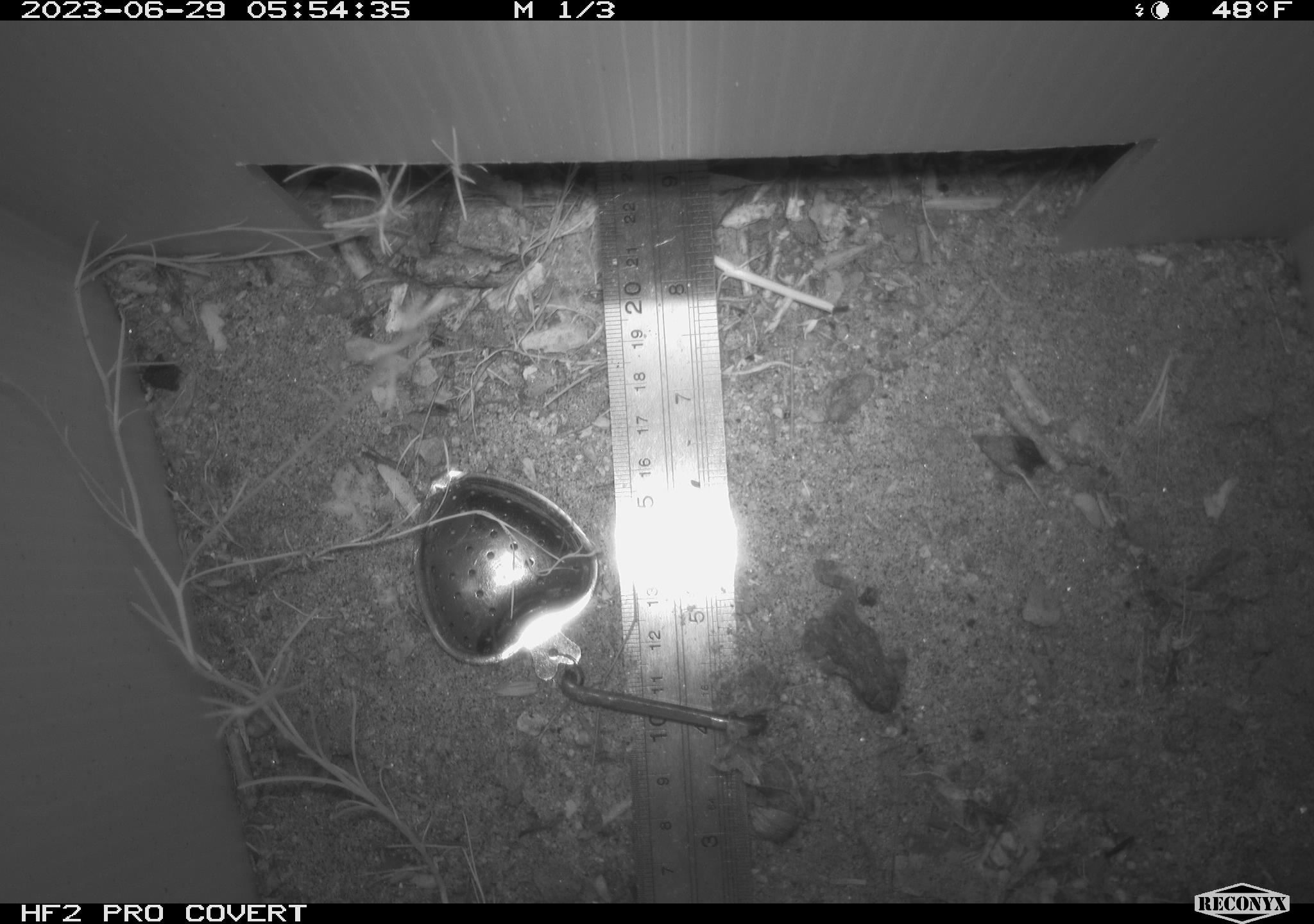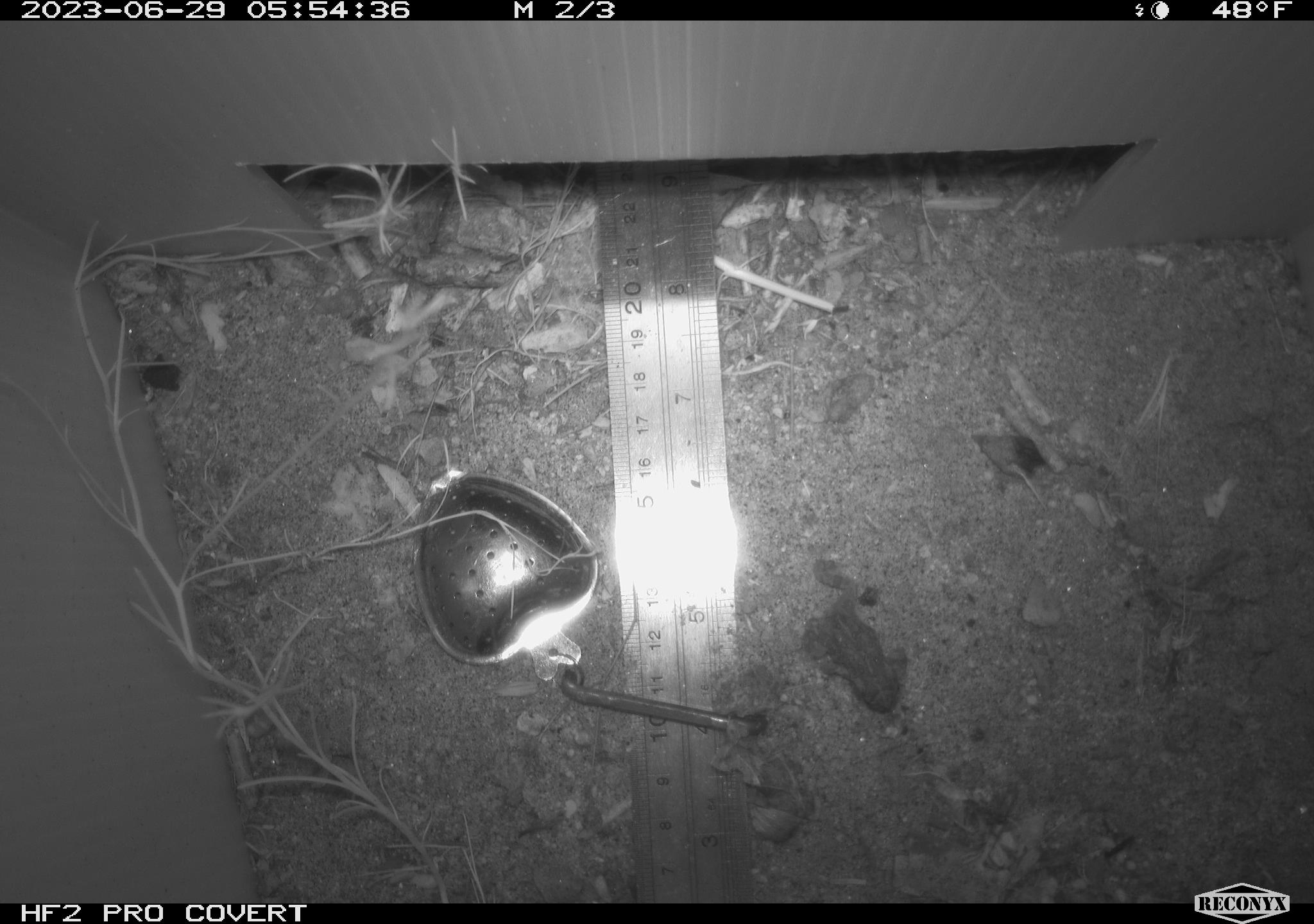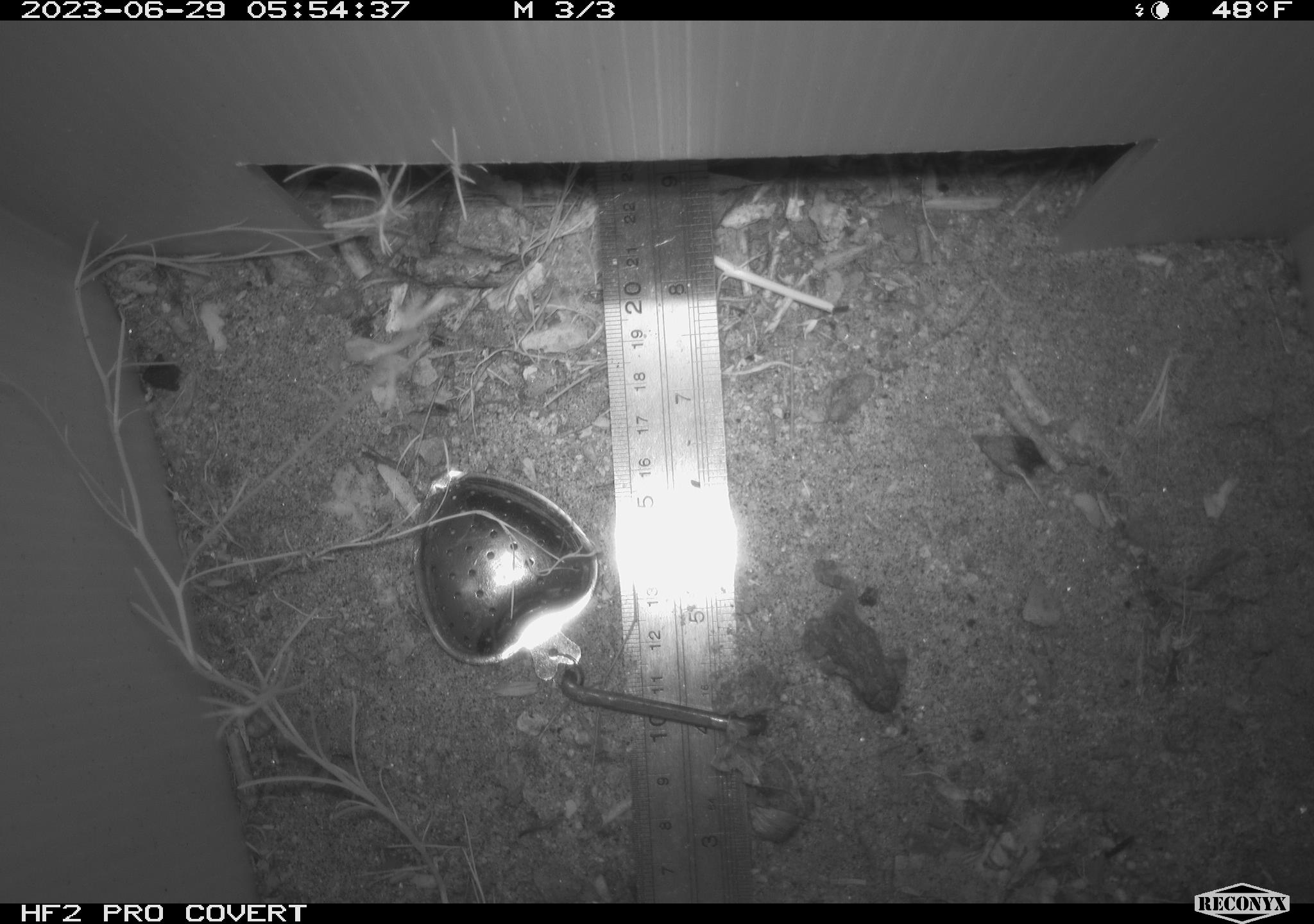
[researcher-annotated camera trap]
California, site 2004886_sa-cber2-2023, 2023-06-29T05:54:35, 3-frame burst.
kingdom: Animalia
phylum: Chordata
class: Amphibia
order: Anura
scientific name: Anura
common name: frogs